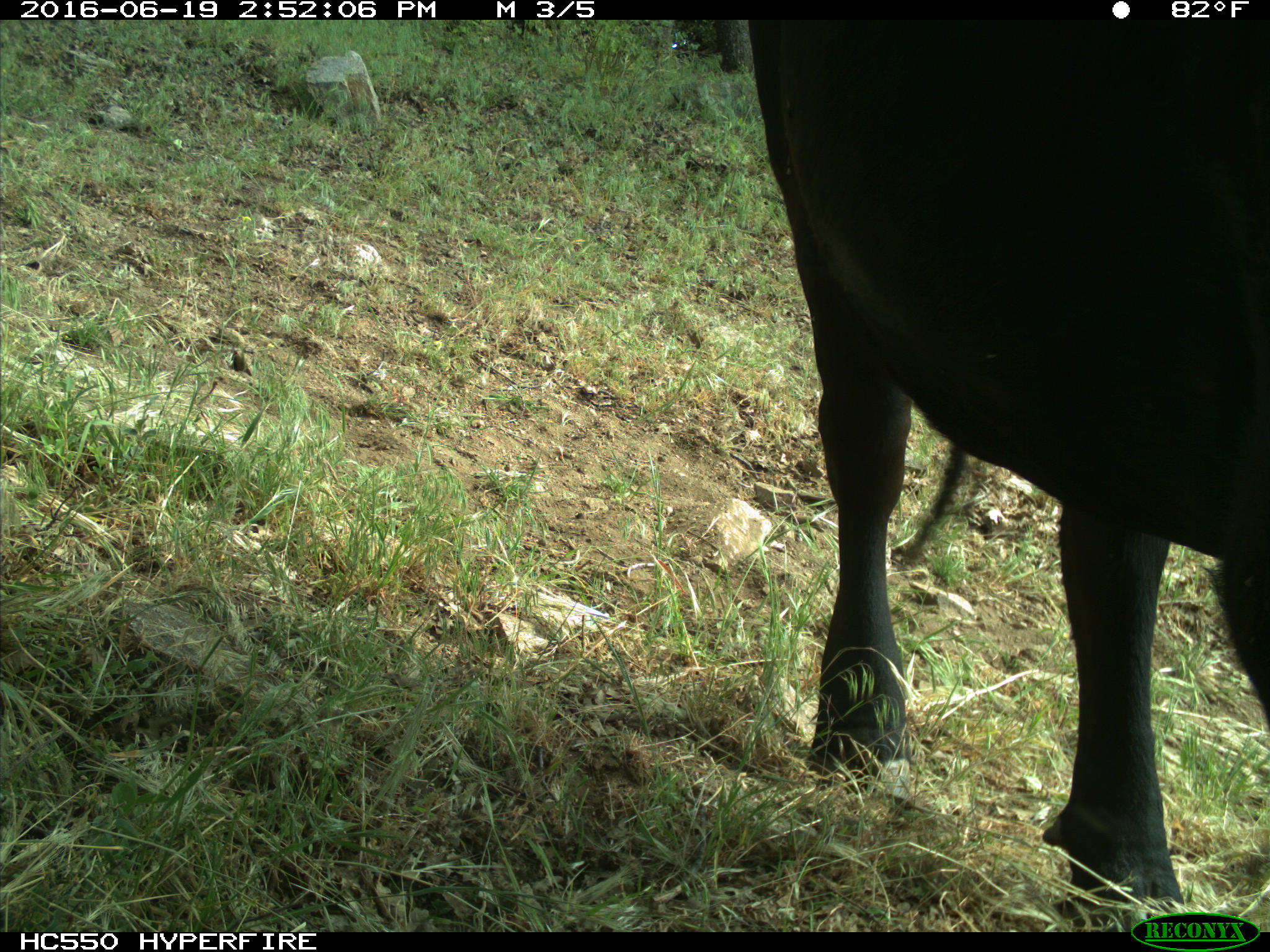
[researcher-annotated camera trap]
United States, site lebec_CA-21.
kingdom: Animalia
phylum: Chordata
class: Mammalia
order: Artiodactyla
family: Bovidae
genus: Bos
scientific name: Bos taurus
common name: domestic cow